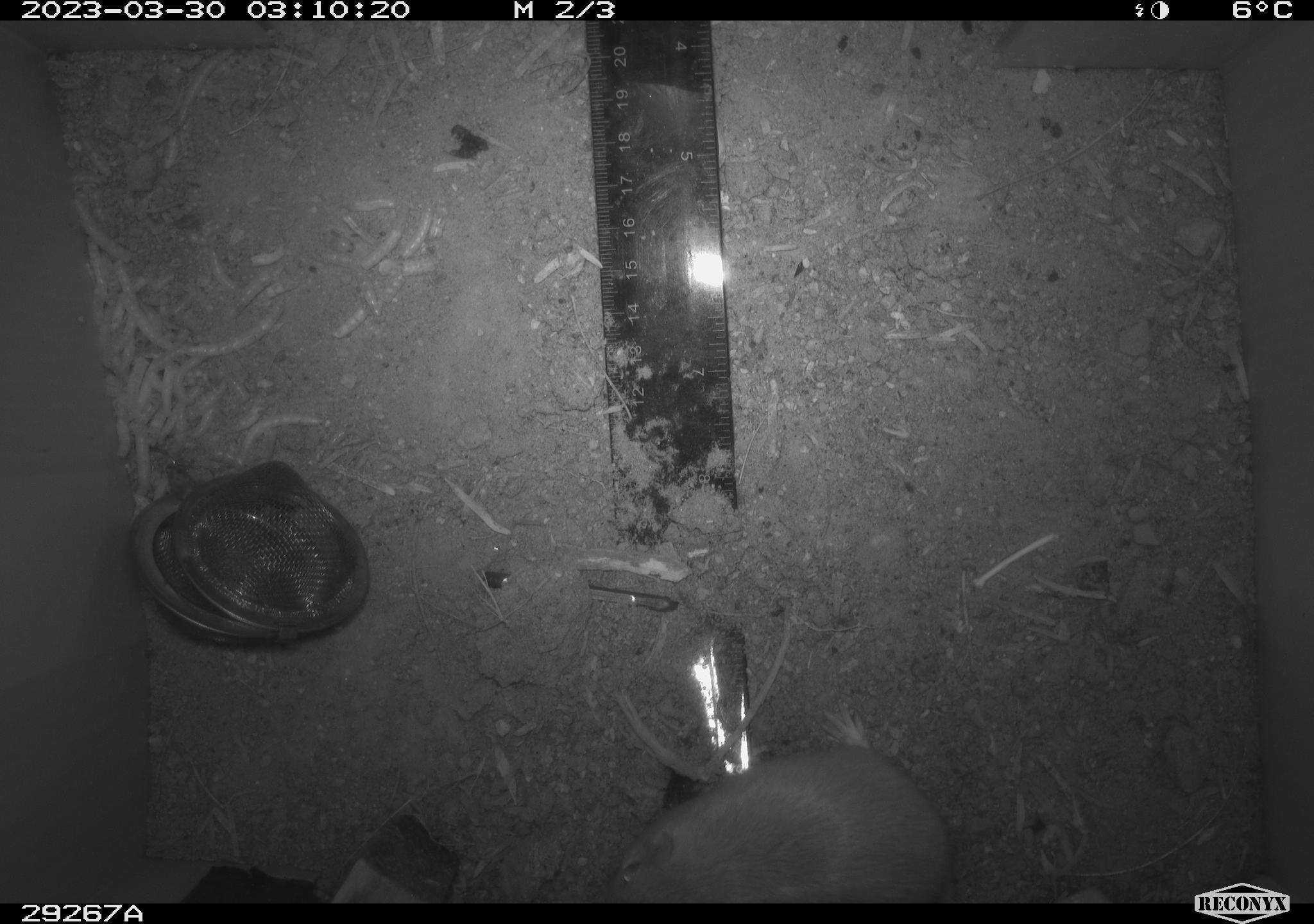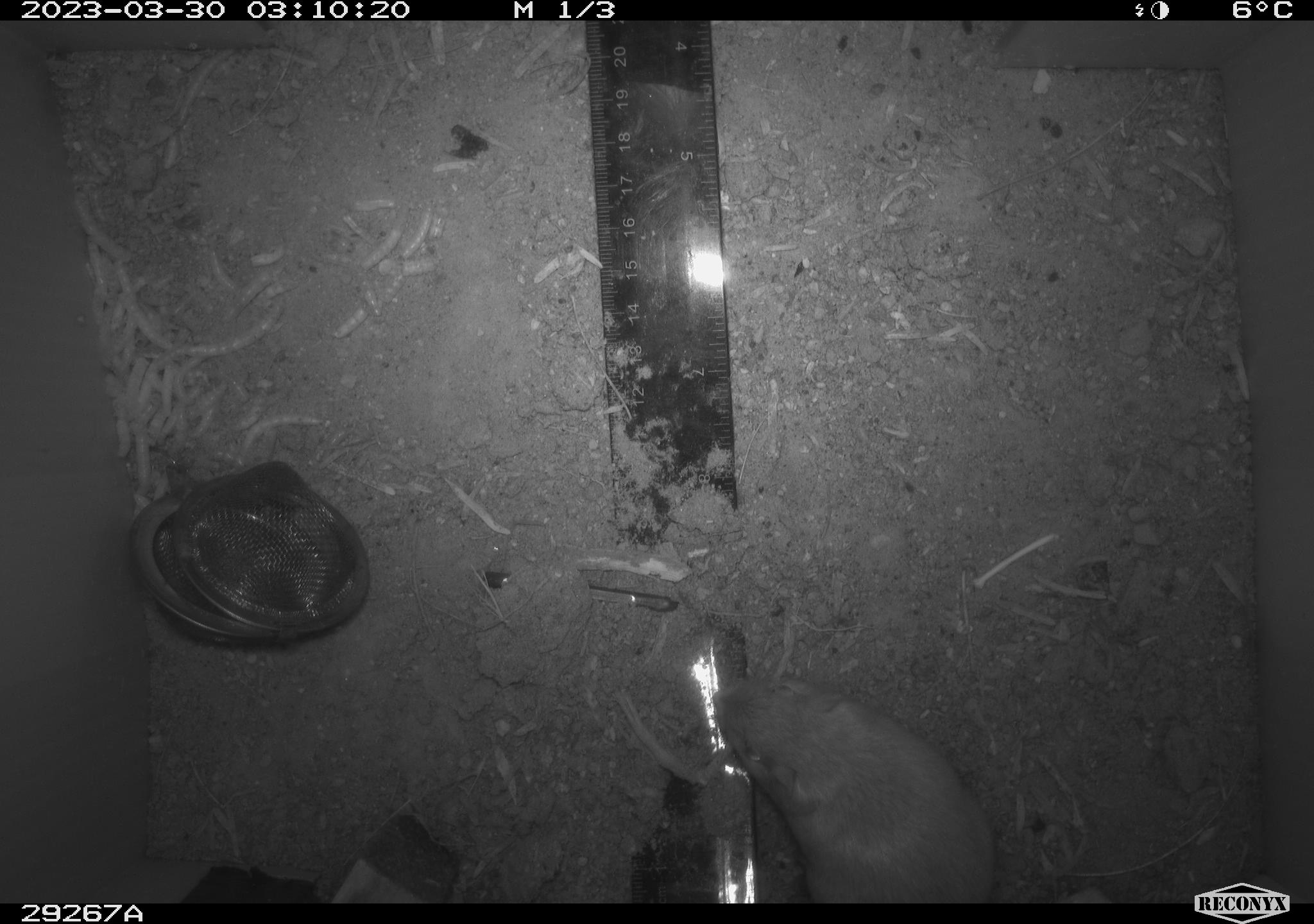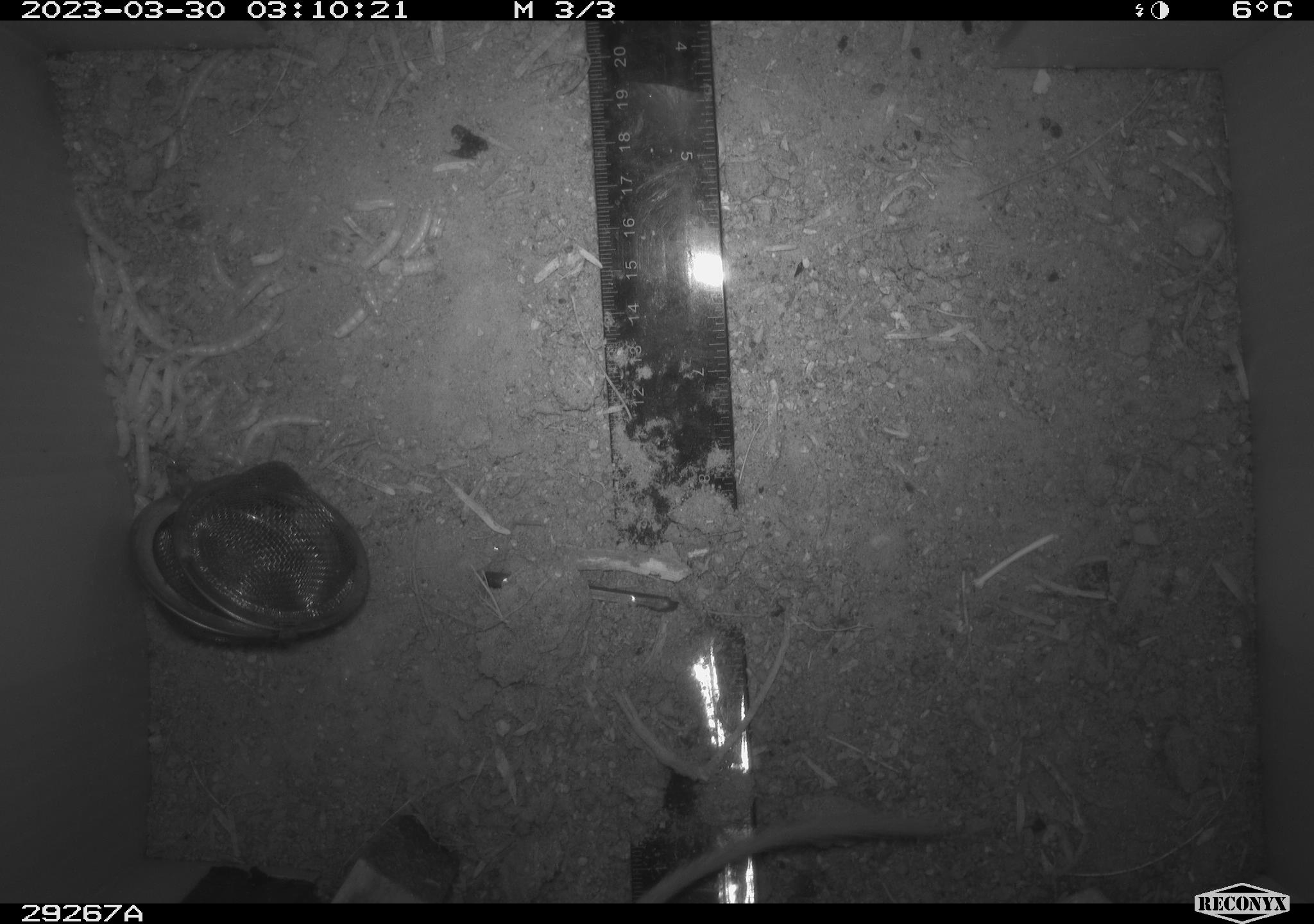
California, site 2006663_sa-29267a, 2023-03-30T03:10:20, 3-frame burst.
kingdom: Animalia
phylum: Chordata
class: Mammalia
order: Rodentia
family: Heteromyidae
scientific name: Heteromyidae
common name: kangaroo rats and pocket mice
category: heteromyidae family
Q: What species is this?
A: Heteromyidae family (kangaroo rats and pocket mice) (Heteromyidae).